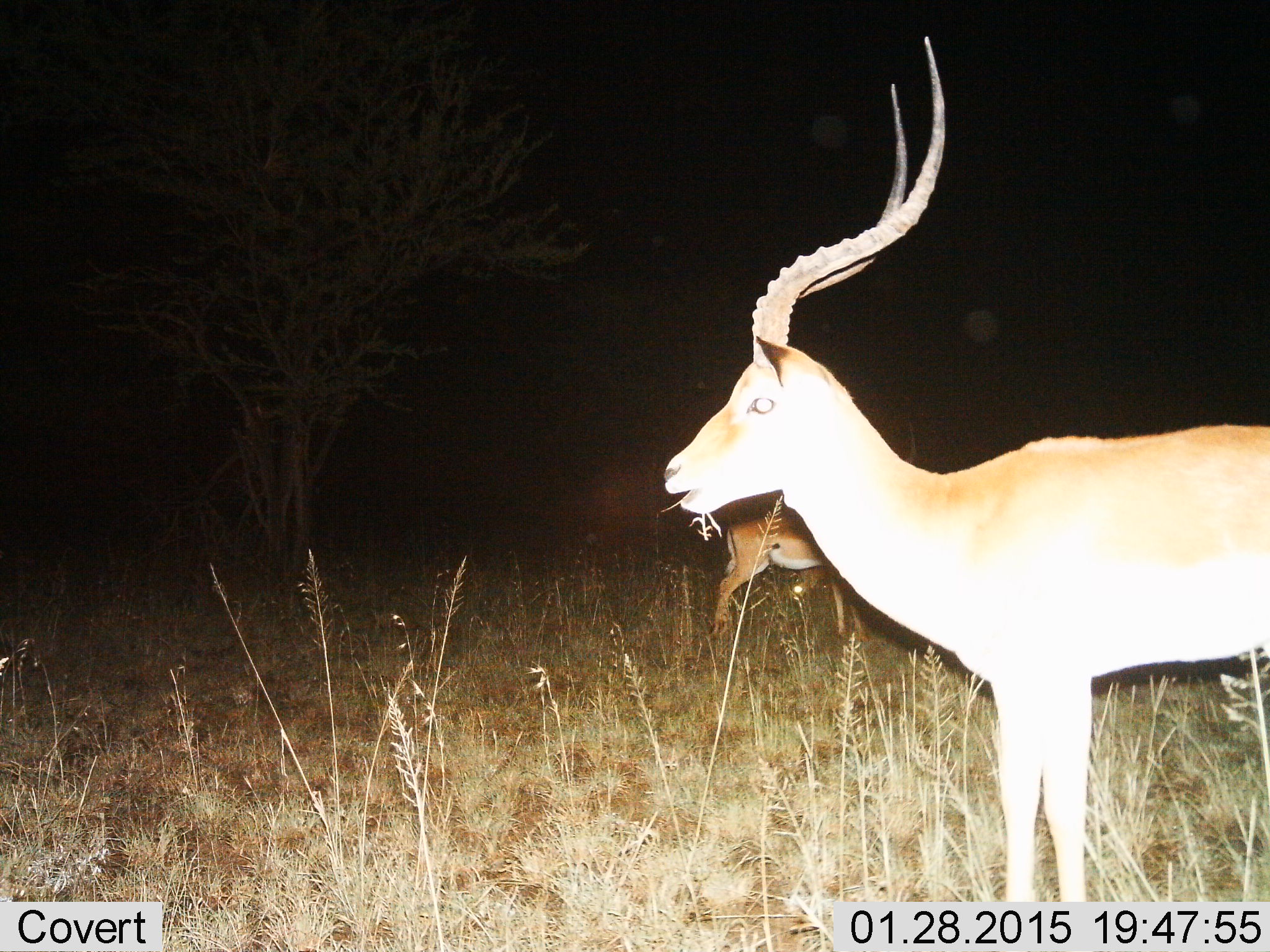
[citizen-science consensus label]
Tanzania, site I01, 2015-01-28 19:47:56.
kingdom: Animalia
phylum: Chordata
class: Mammalia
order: Artiodactyla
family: Bovidae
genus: Aepyceros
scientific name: Aepyceros melampus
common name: impala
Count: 2.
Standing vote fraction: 90%.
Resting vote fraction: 0%.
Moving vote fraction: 0%.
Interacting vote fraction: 0%.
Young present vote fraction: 0%.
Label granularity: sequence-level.